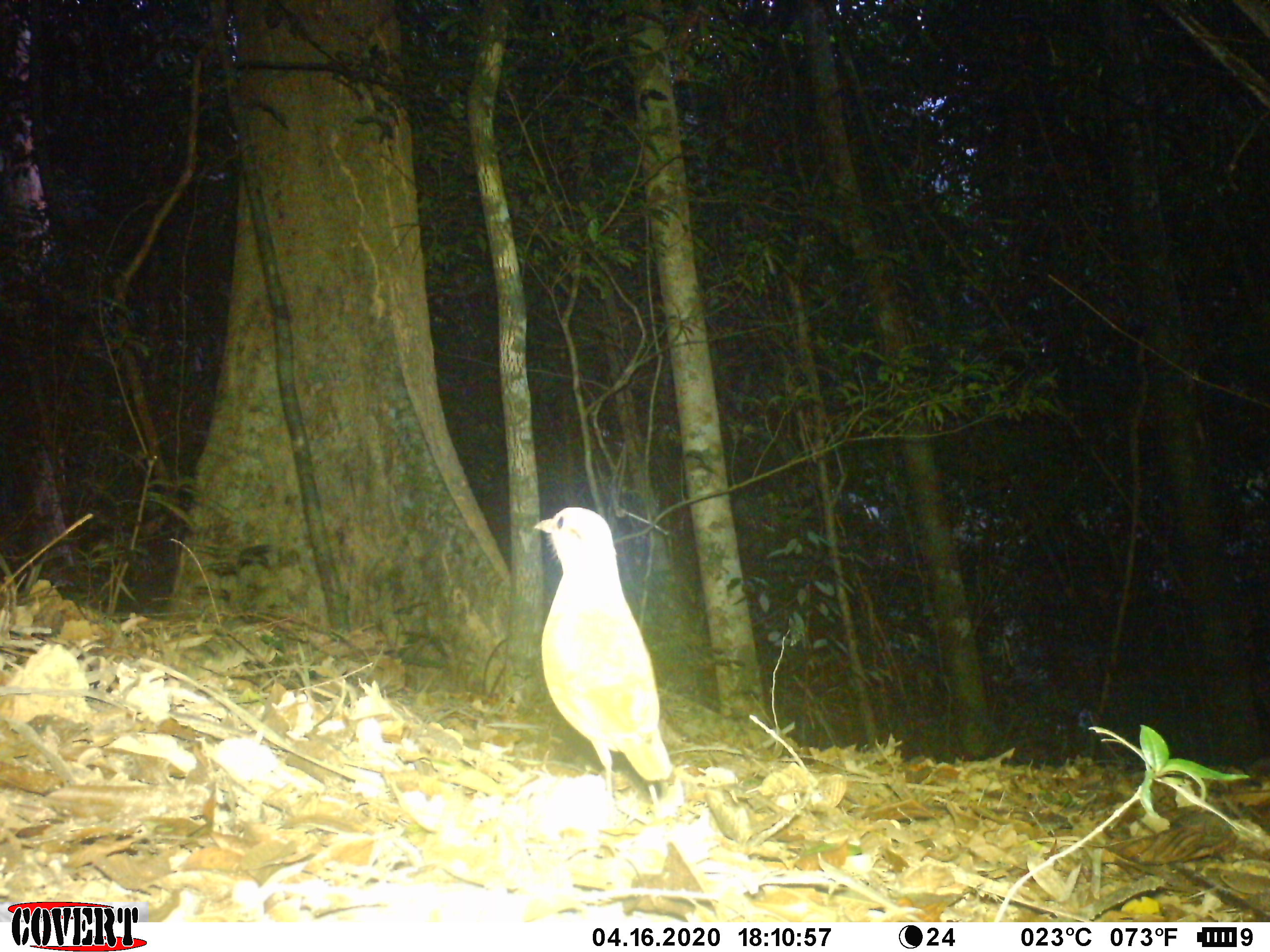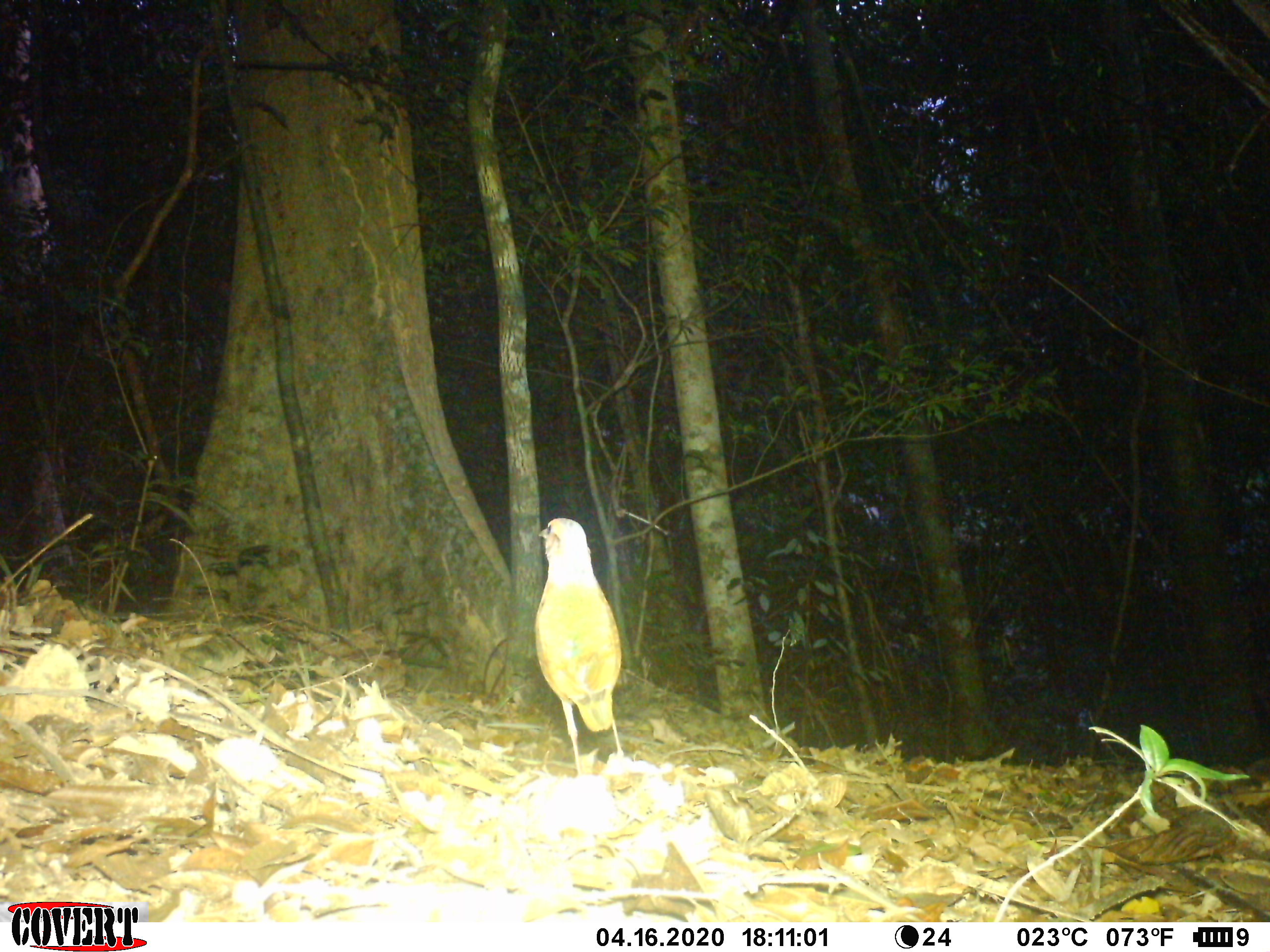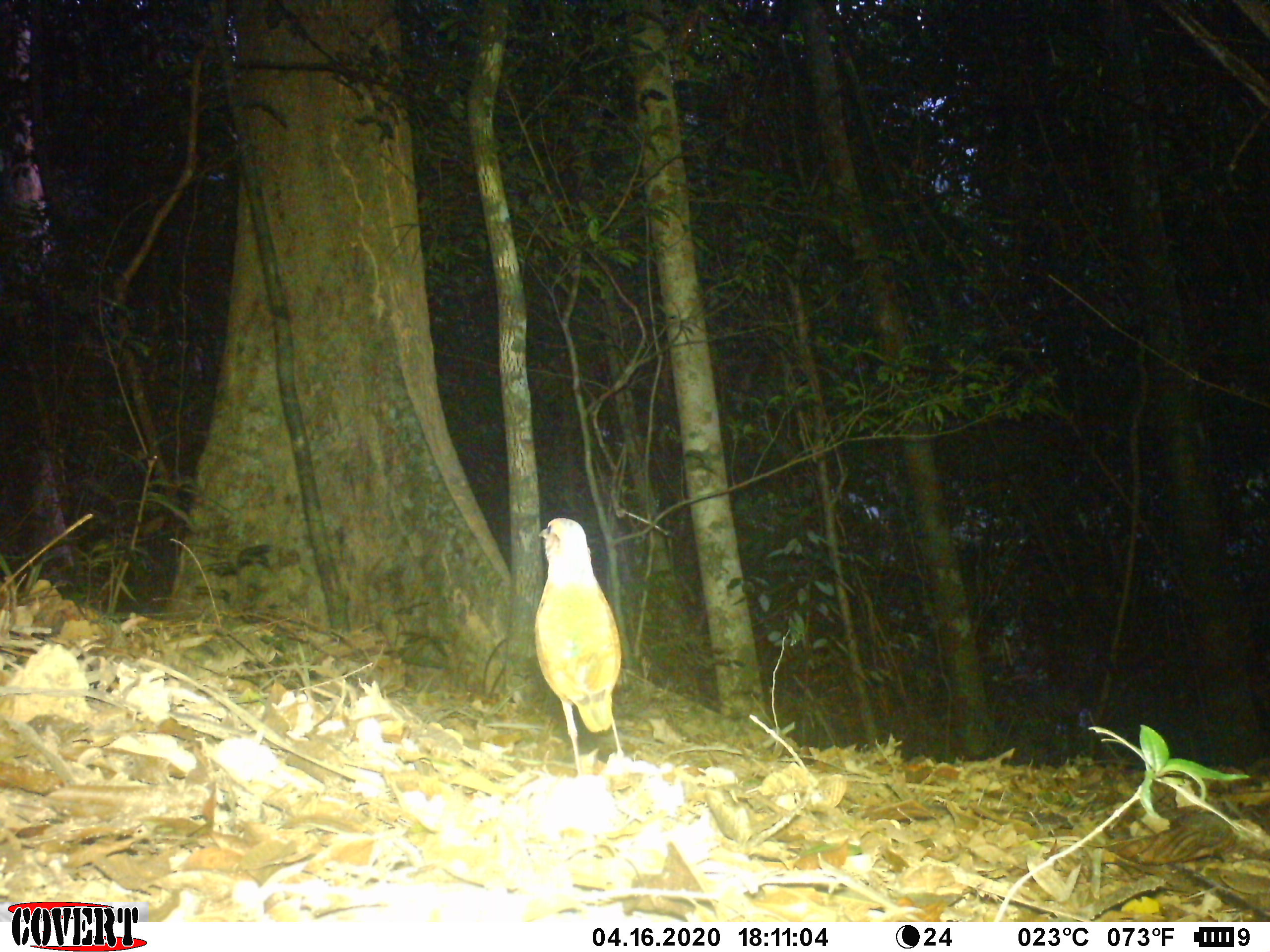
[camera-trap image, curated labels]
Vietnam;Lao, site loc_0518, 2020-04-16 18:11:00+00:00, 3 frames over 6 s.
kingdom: Animalia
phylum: Chordata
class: Aves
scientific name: Aves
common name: bird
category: unidentified bird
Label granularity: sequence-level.